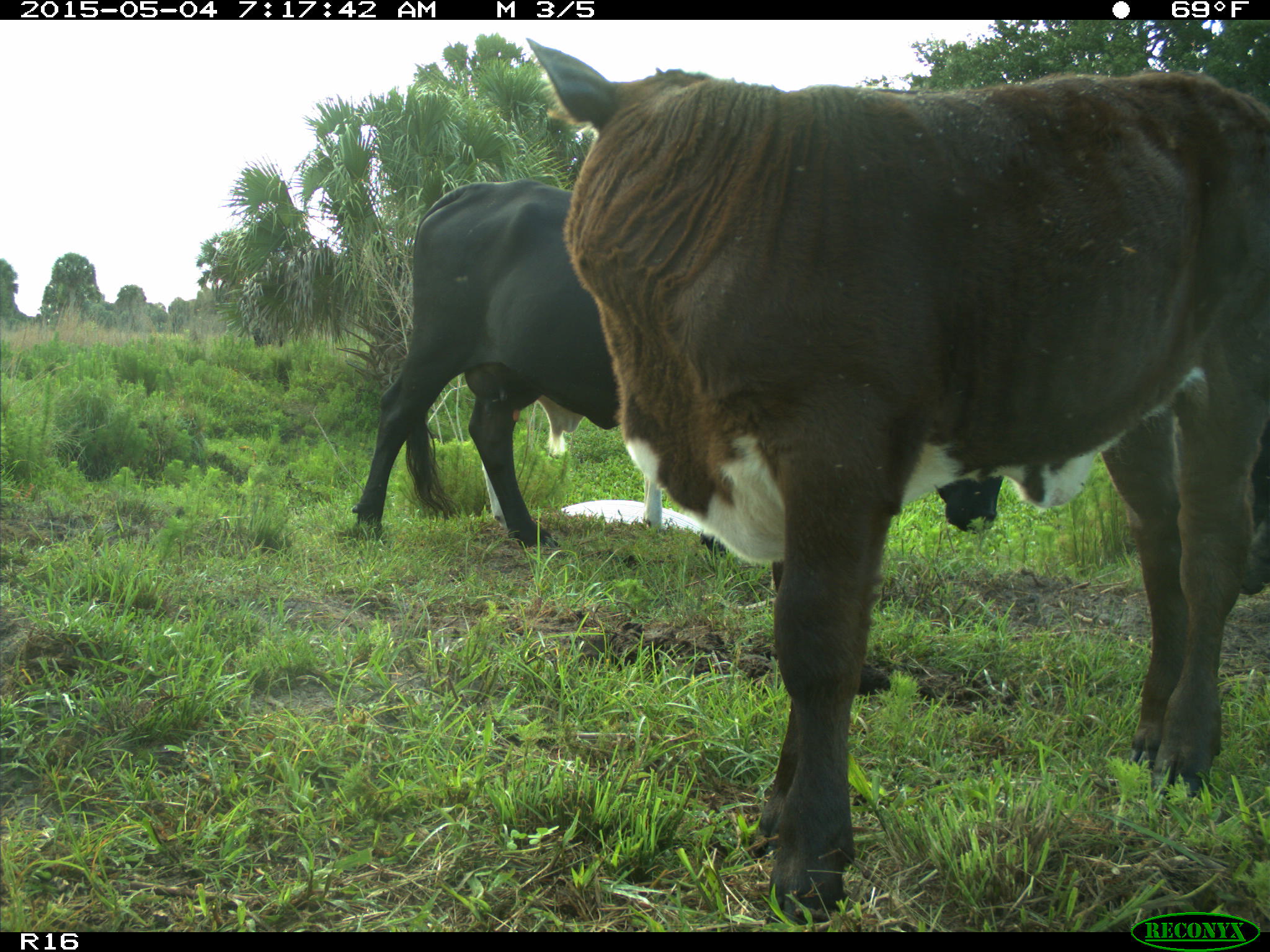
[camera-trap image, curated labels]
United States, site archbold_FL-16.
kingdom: Animalia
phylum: Chordata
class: Mammalia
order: Artiodactyla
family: Bovidae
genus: Bos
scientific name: Bos taurus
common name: domestic cow